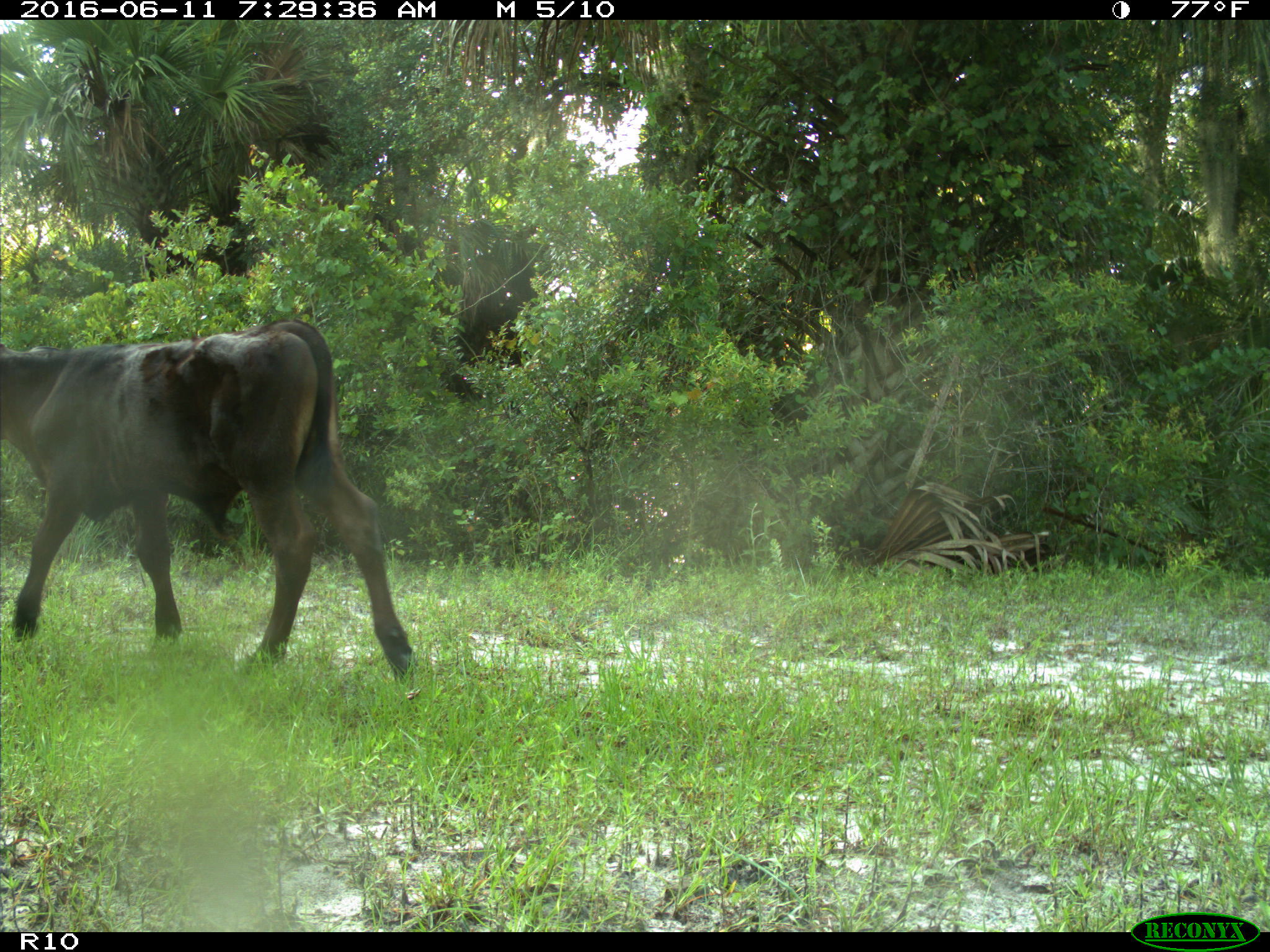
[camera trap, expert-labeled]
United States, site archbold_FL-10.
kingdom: Animalia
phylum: Chordata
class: Mammalia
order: Artiodactyla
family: Bovidae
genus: Bos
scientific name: Bos taurus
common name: domestic cow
Bos taurus (domestic cow).